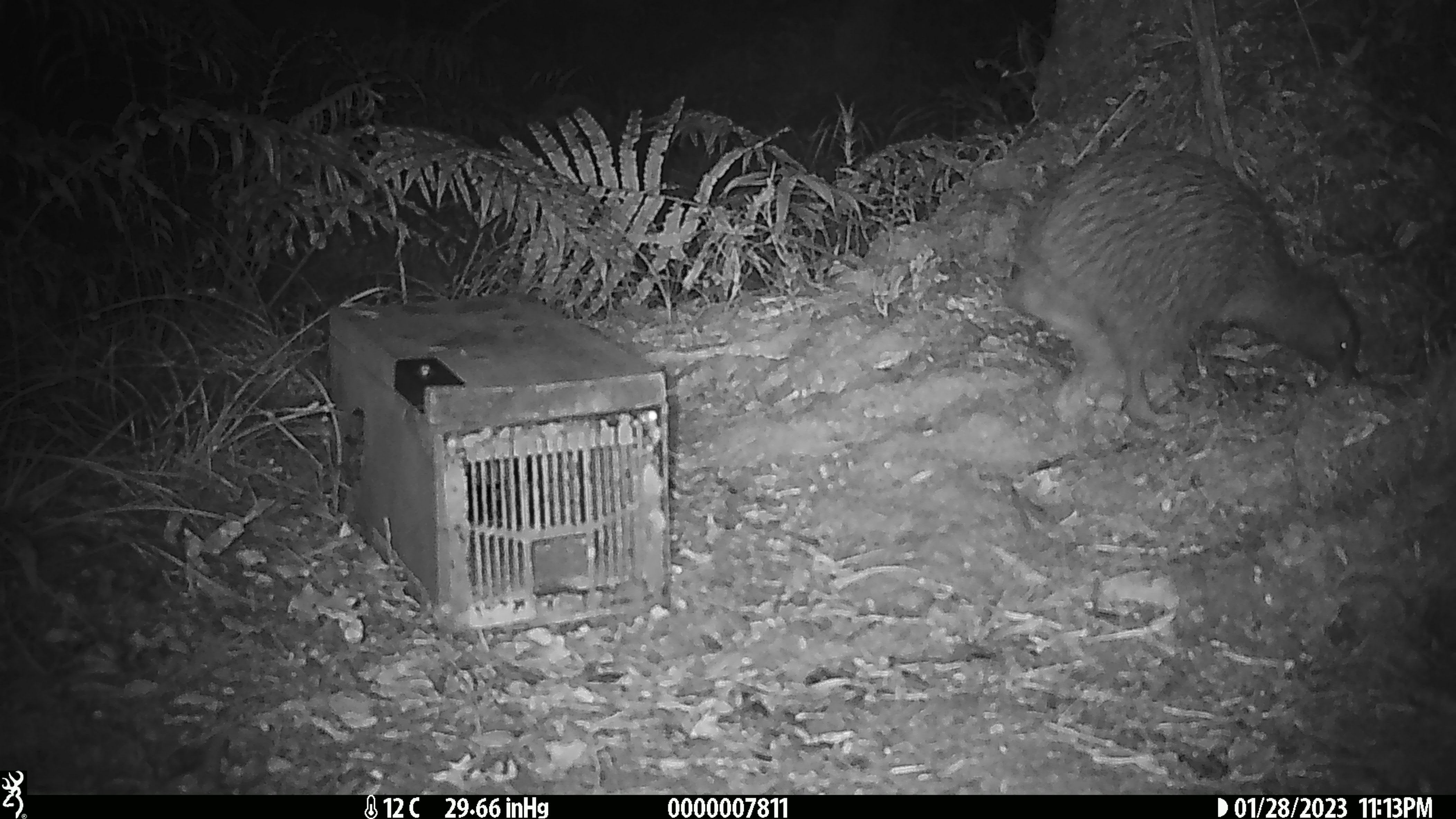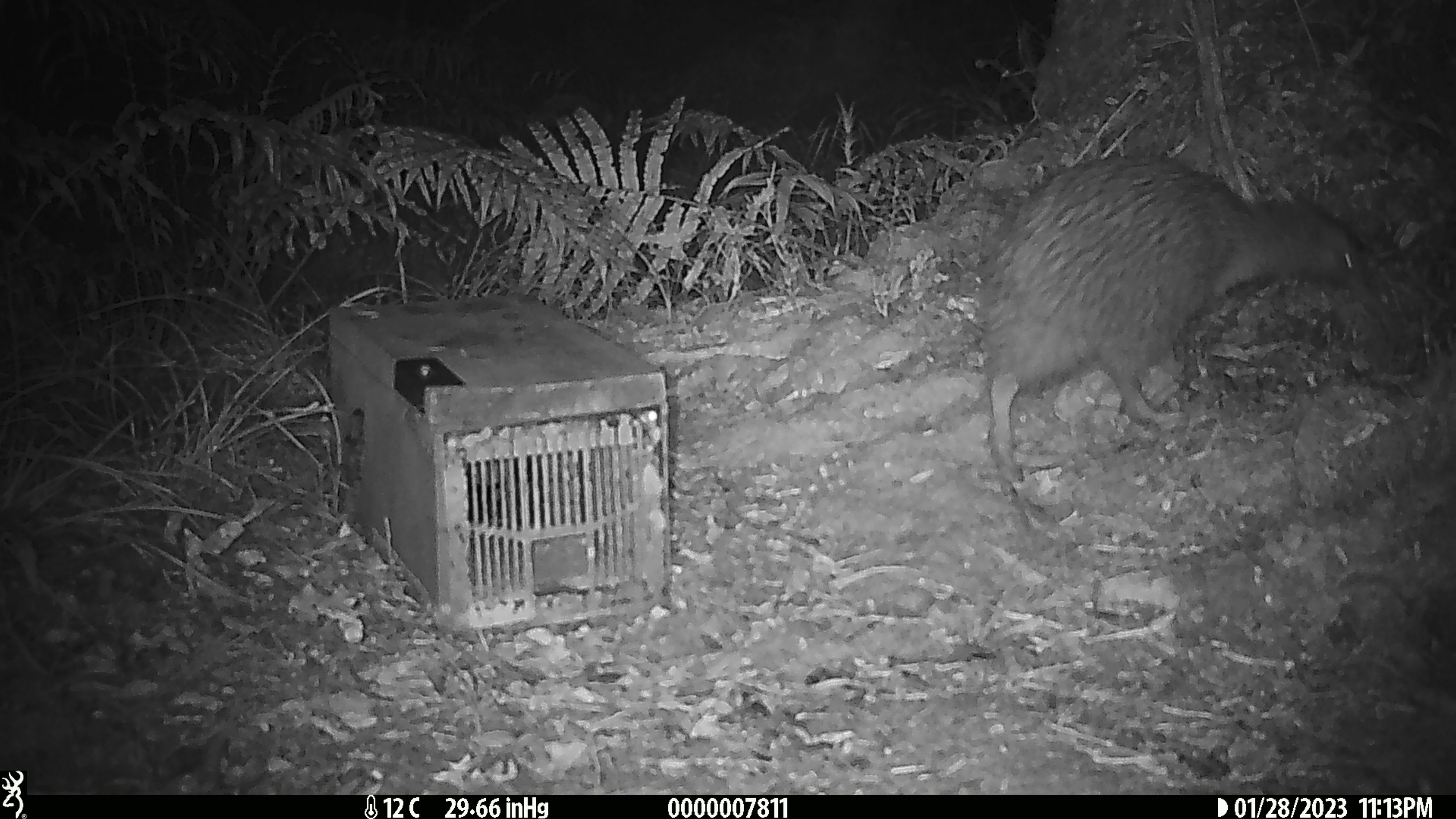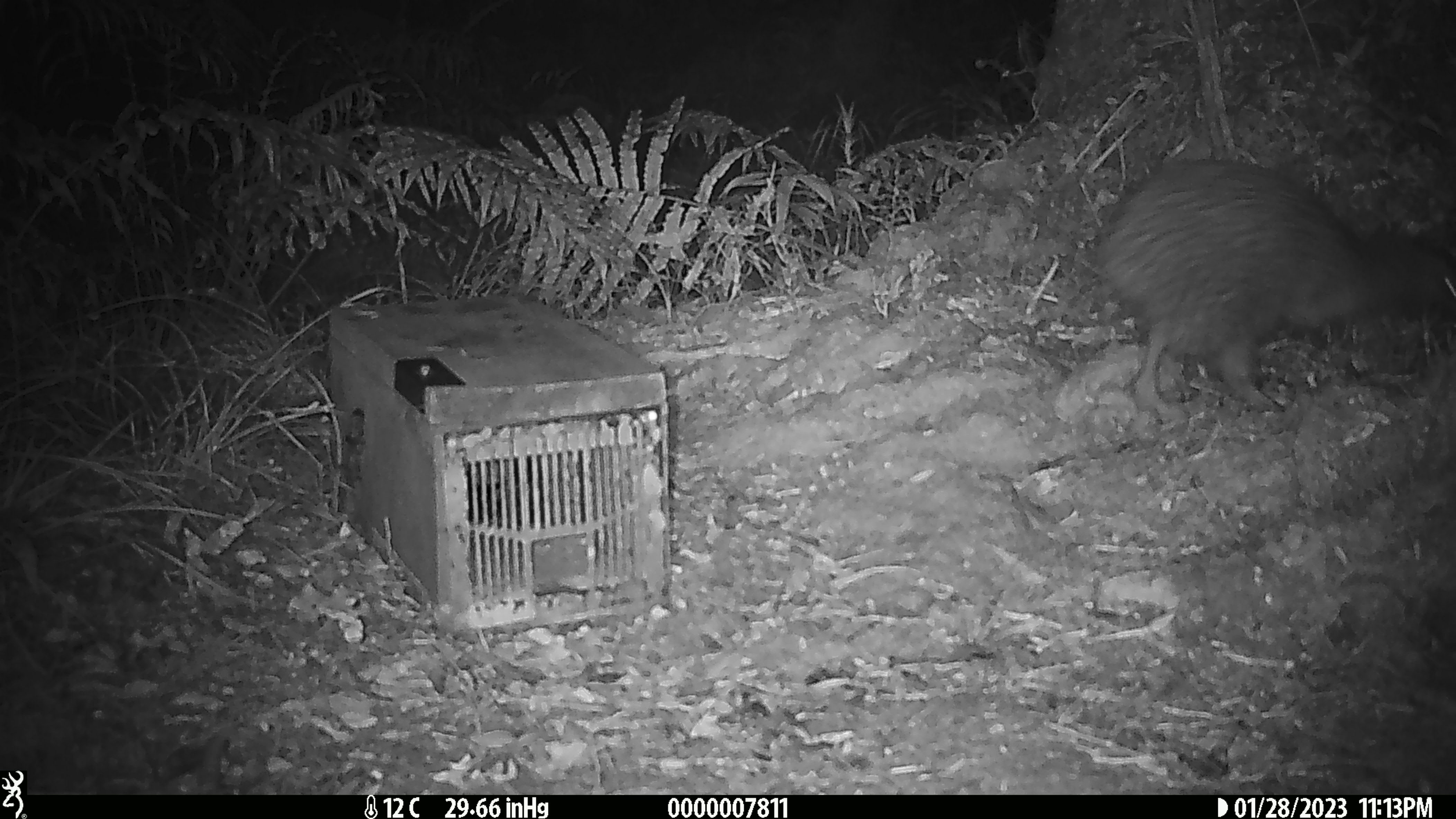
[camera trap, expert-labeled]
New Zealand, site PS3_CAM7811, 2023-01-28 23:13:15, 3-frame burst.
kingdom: Animalia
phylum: Chordata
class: Aves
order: Apterygiformes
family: Apterygidae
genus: Apteryx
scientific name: Apteryx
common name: kiwi